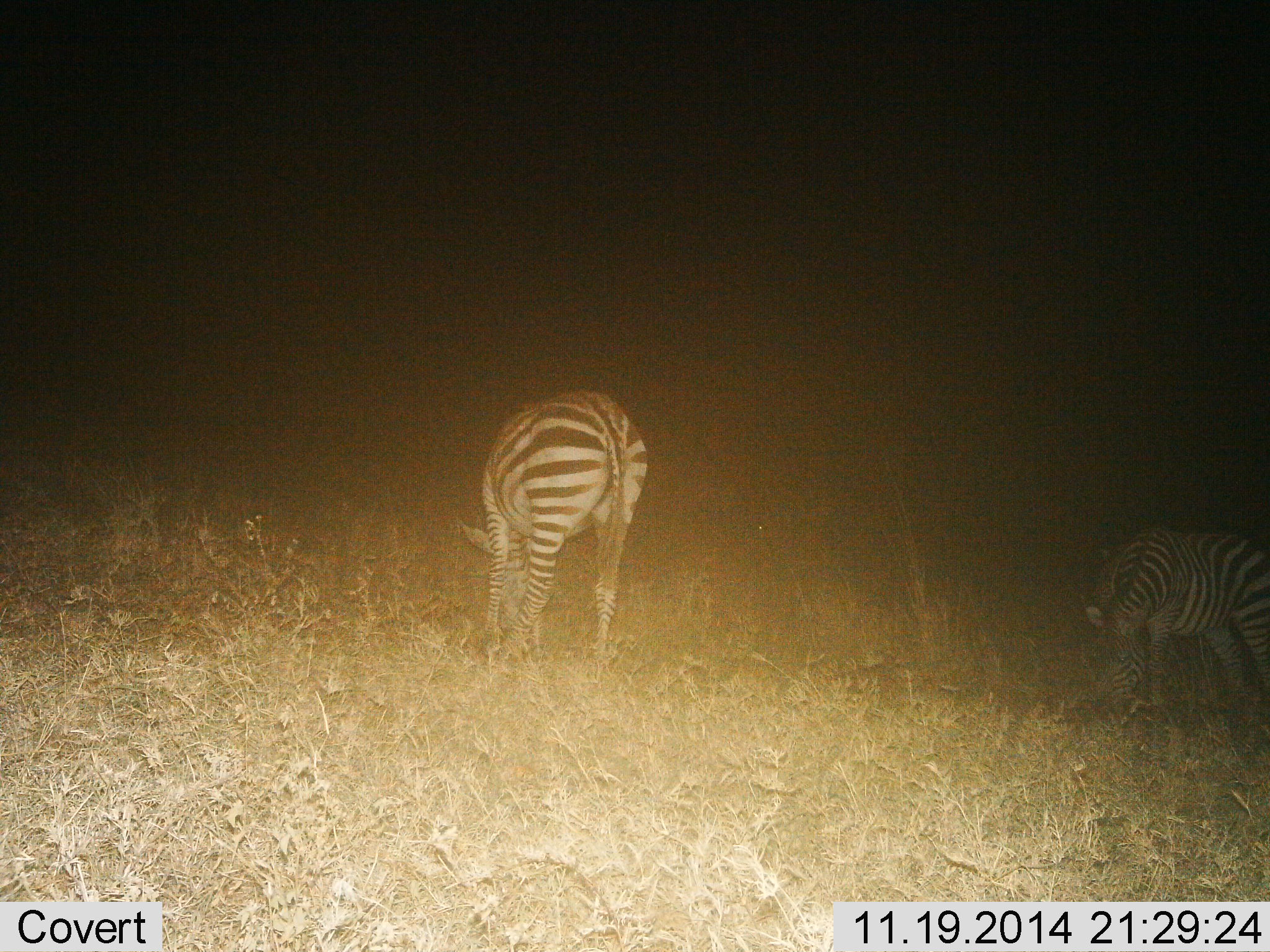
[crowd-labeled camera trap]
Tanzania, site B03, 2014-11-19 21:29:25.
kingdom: Animalia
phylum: Chordata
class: Mammalia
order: Perissodactyla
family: Equidae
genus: Equus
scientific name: Equus quagga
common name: plains zebra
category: zebra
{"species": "zebra (plains zebra) (Equus quagga)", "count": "2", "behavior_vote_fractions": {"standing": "20%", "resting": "0%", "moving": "10%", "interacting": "0%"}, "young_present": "0%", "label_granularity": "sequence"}